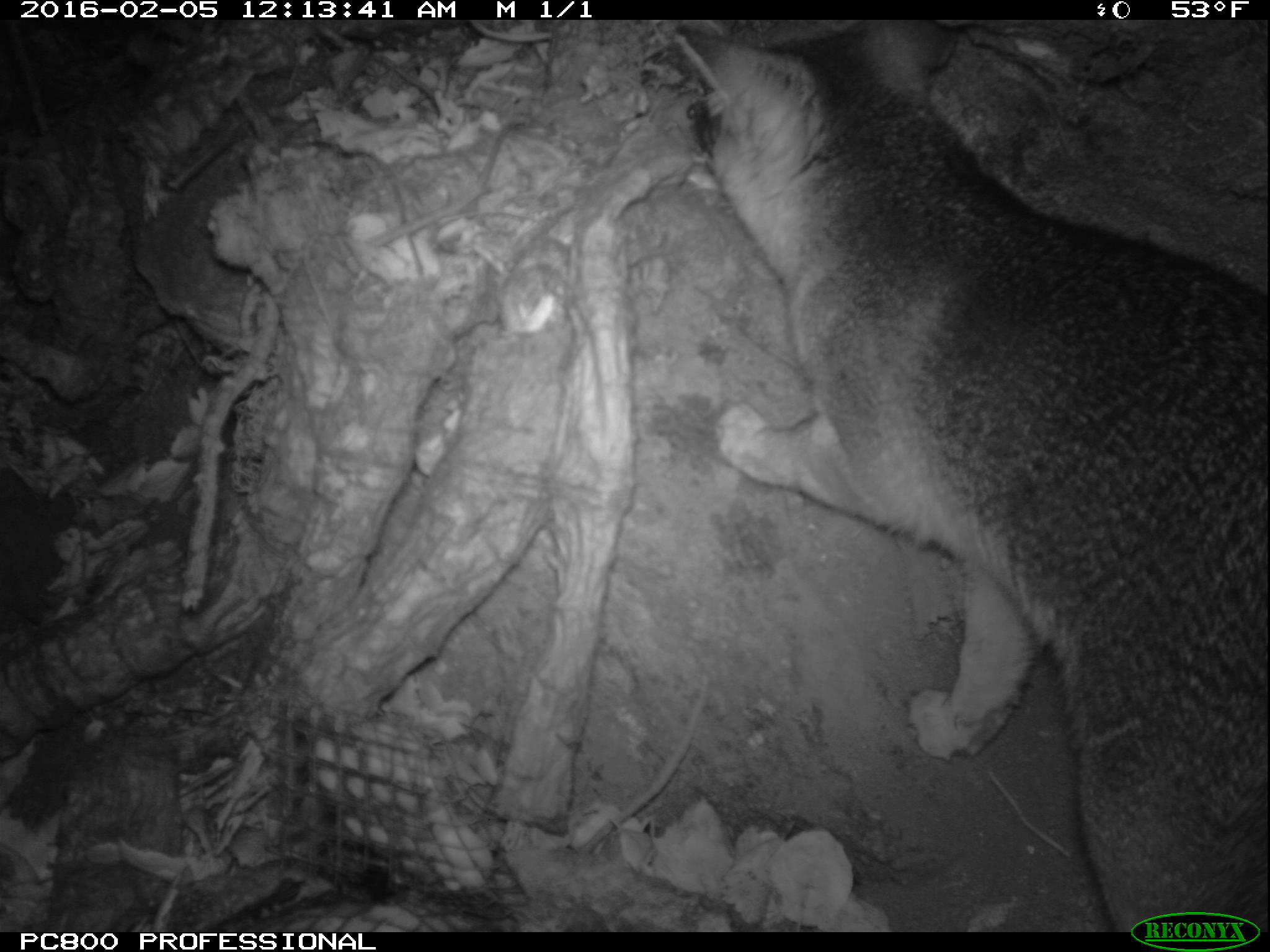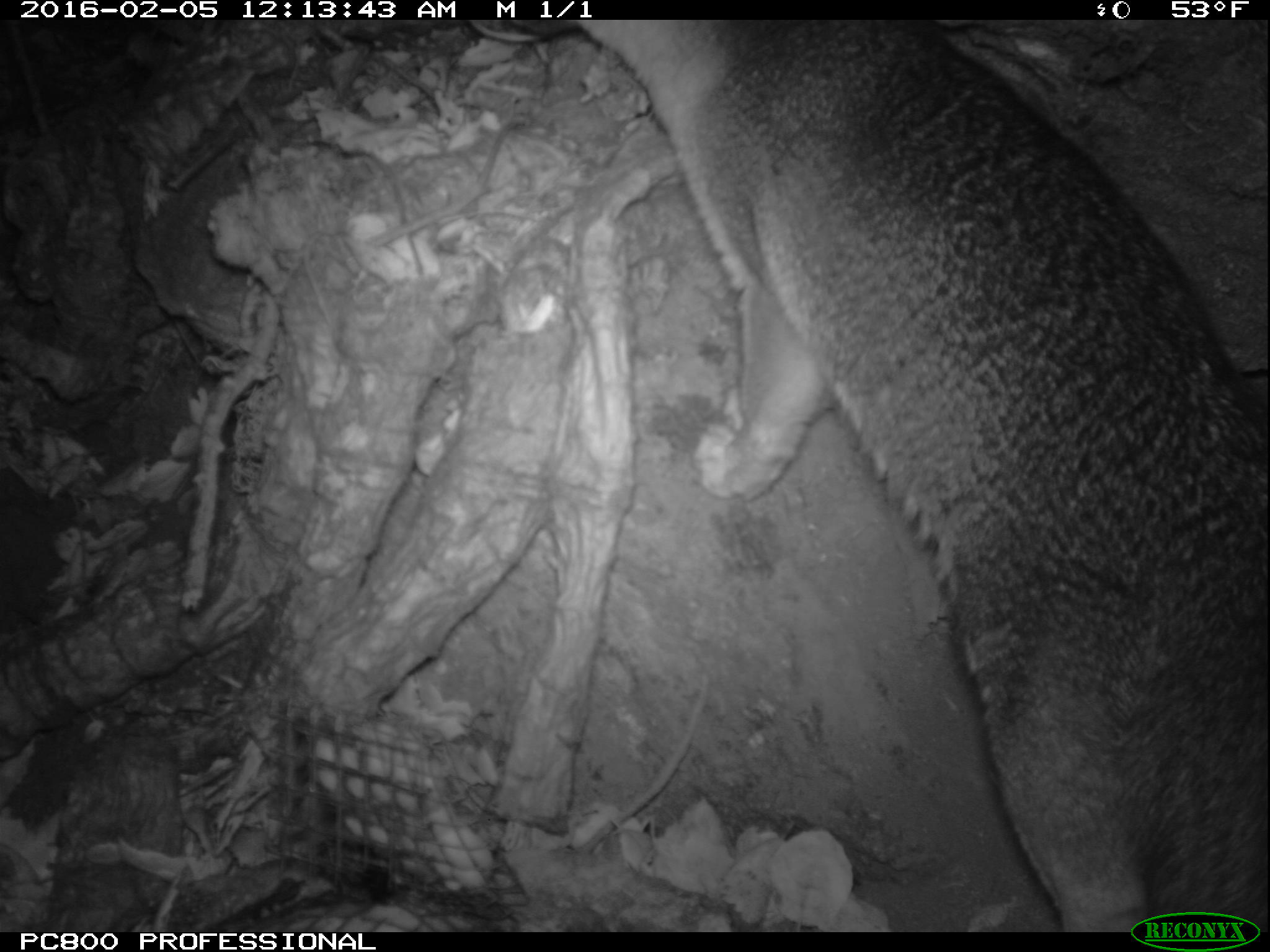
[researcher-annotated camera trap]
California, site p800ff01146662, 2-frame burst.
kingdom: Animalia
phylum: Chordata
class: Mammalia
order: Carnivora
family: Canidae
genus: Urocyon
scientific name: Urocyon littoralis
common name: island fox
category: fox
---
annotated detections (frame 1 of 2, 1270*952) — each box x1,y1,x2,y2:
fox: 672,18,1268,932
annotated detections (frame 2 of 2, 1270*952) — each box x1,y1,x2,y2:
fox: 510,21,1269,932